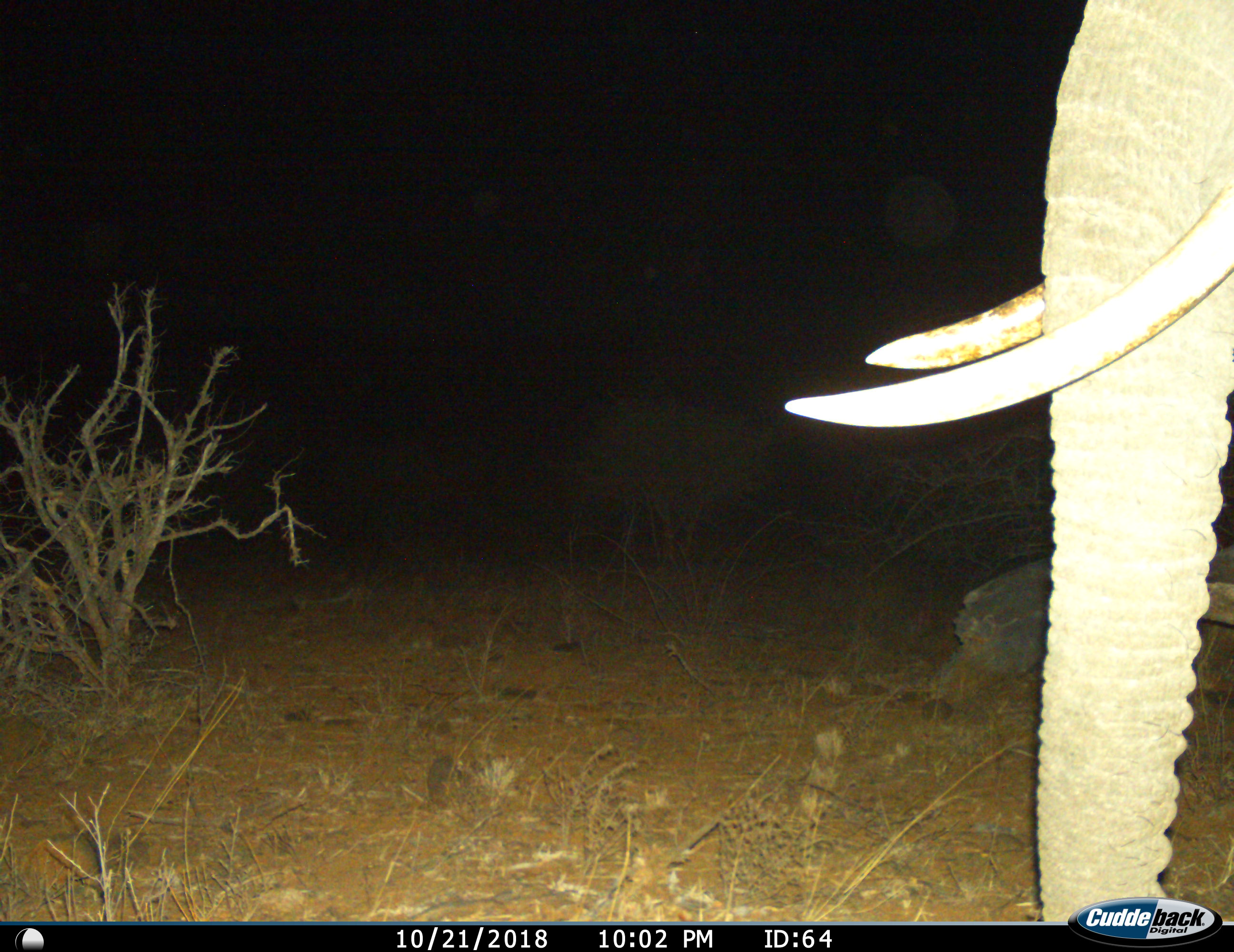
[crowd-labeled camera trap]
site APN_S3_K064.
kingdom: Animalia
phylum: Chordata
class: Mammalia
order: Proboscidea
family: Elephantidae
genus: Loxodonta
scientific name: Loxodonta africana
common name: african bush elephant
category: elephant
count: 1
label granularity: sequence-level